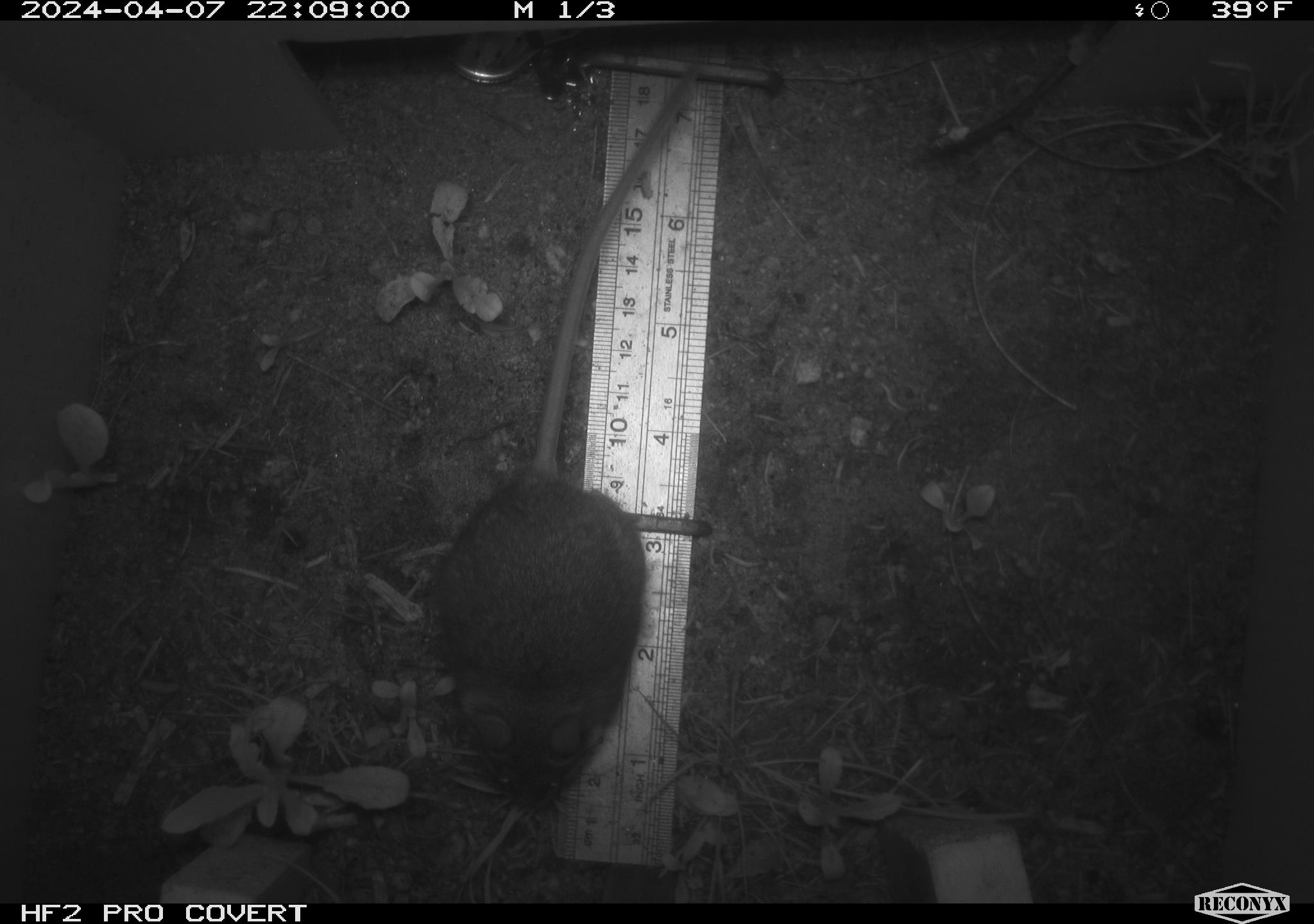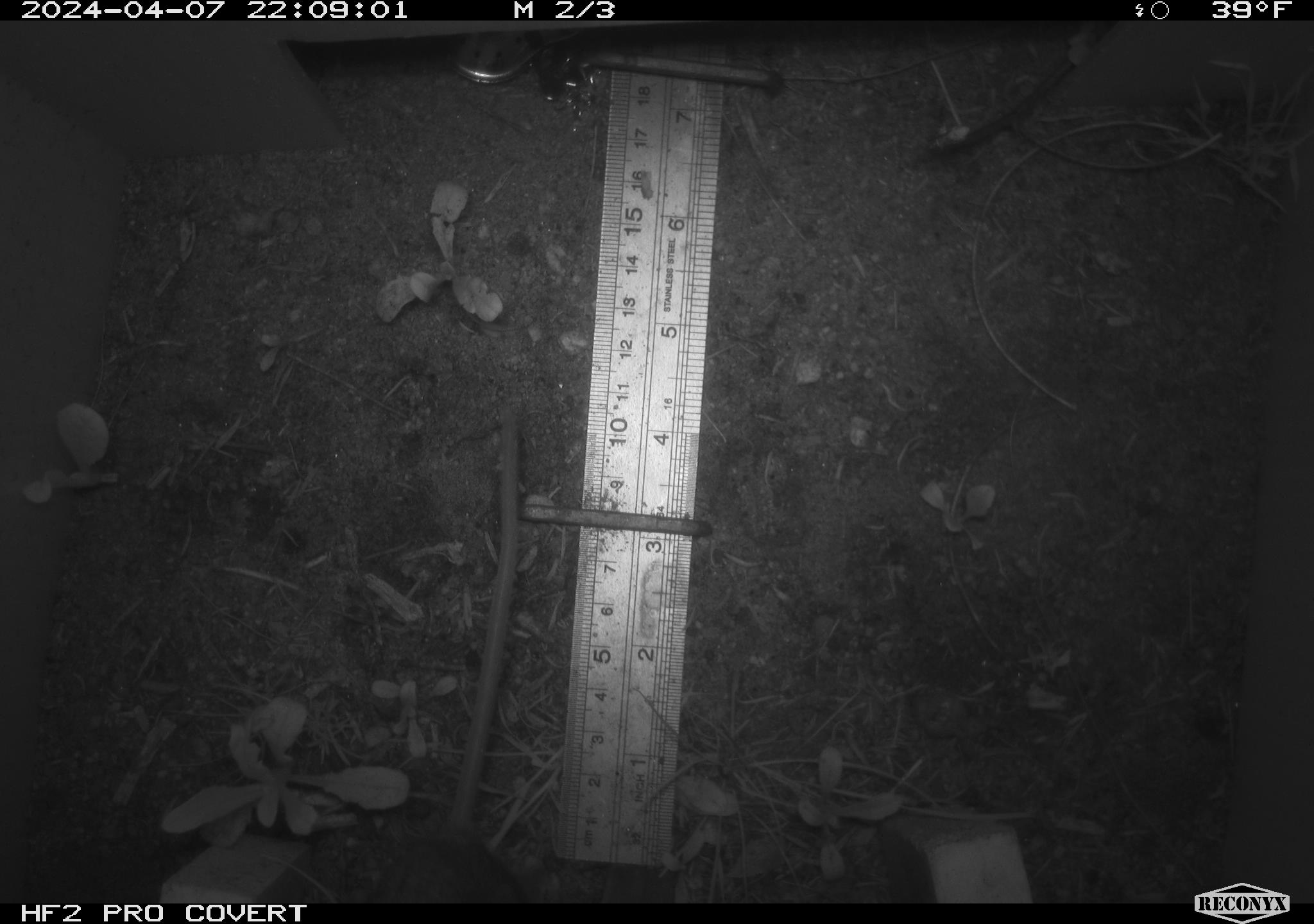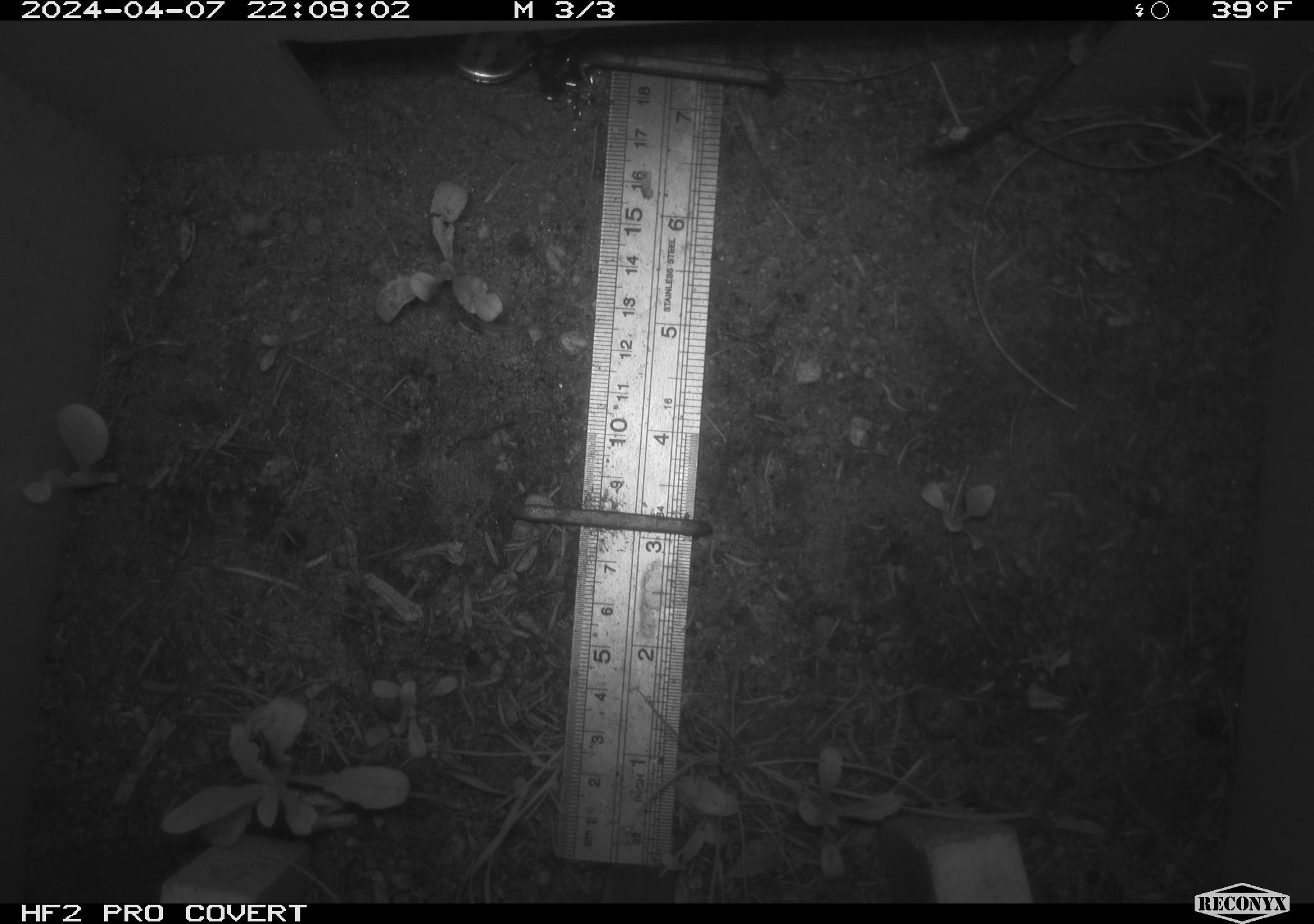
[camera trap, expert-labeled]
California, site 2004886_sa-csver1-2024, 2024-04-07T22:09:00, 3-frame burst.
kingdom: Animalia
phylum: Chordata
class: Mammalia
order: Rodentia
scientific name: Rodentia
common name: rodent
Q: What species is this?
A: Rodent (Rodentia).